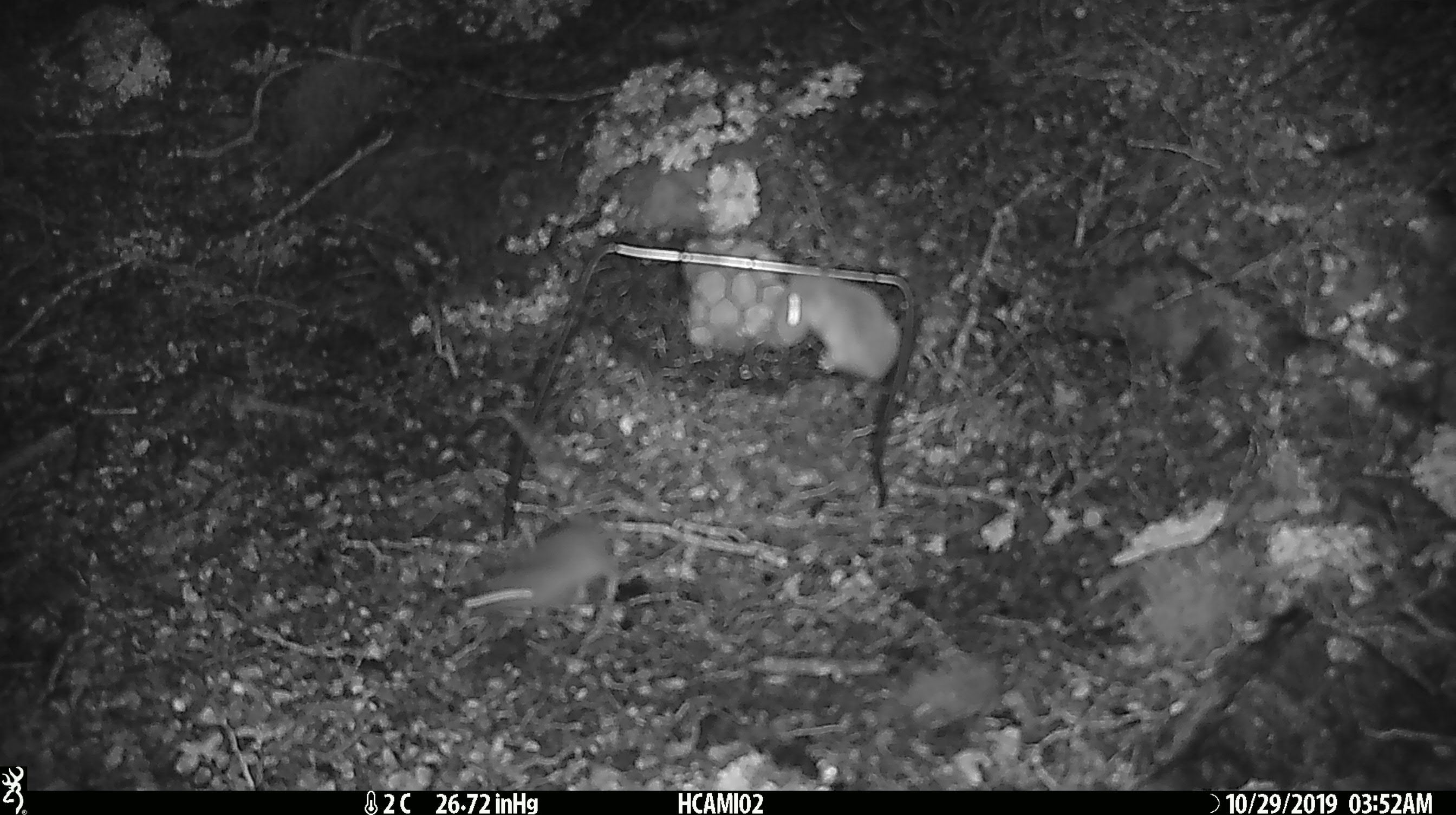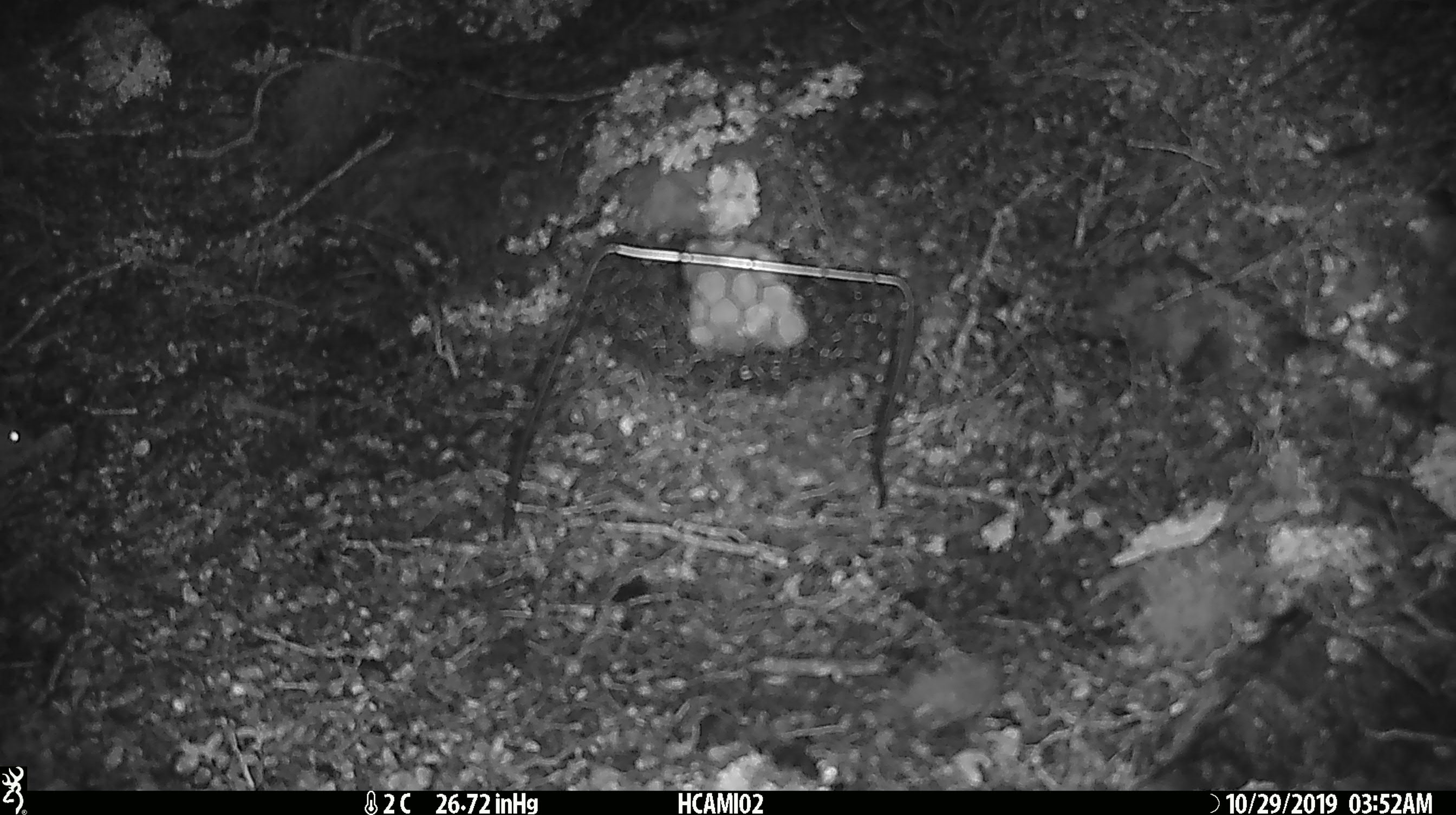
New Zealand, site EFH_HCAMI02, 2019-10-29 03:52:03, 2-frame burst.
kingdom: Animalia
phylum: Chordata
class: Mammalia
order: Rodentia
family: Muridae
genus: Mus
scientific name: Mus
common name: mouse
Mouse (Mus).